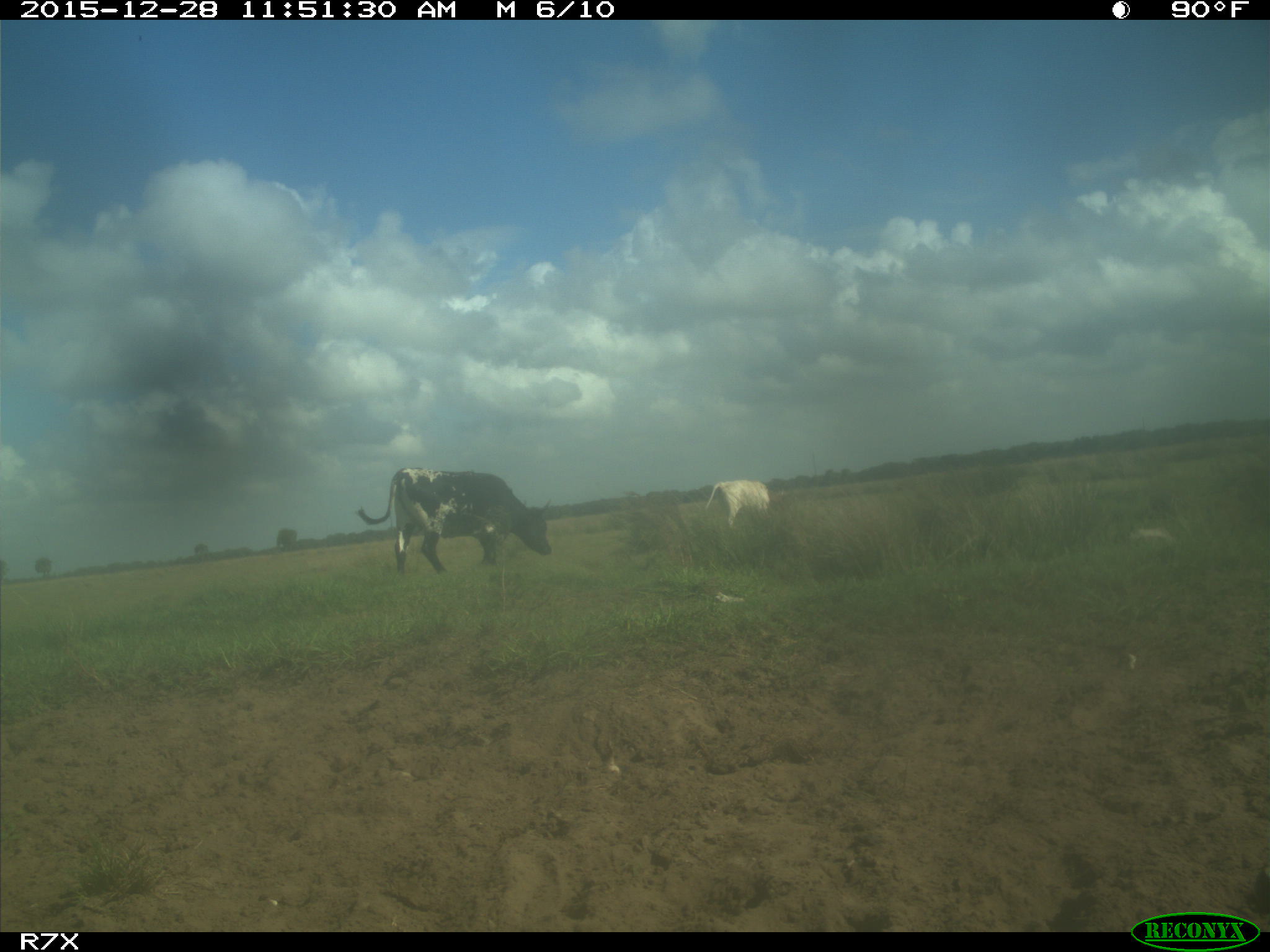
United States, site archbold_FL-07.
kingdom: Animalia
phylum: Chordata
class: Mammalia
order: Artiodactyla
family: Bovidae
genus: Bos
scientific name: Bos taurus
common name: domestic cow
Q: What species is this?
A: Bos taurus (domestic cow).